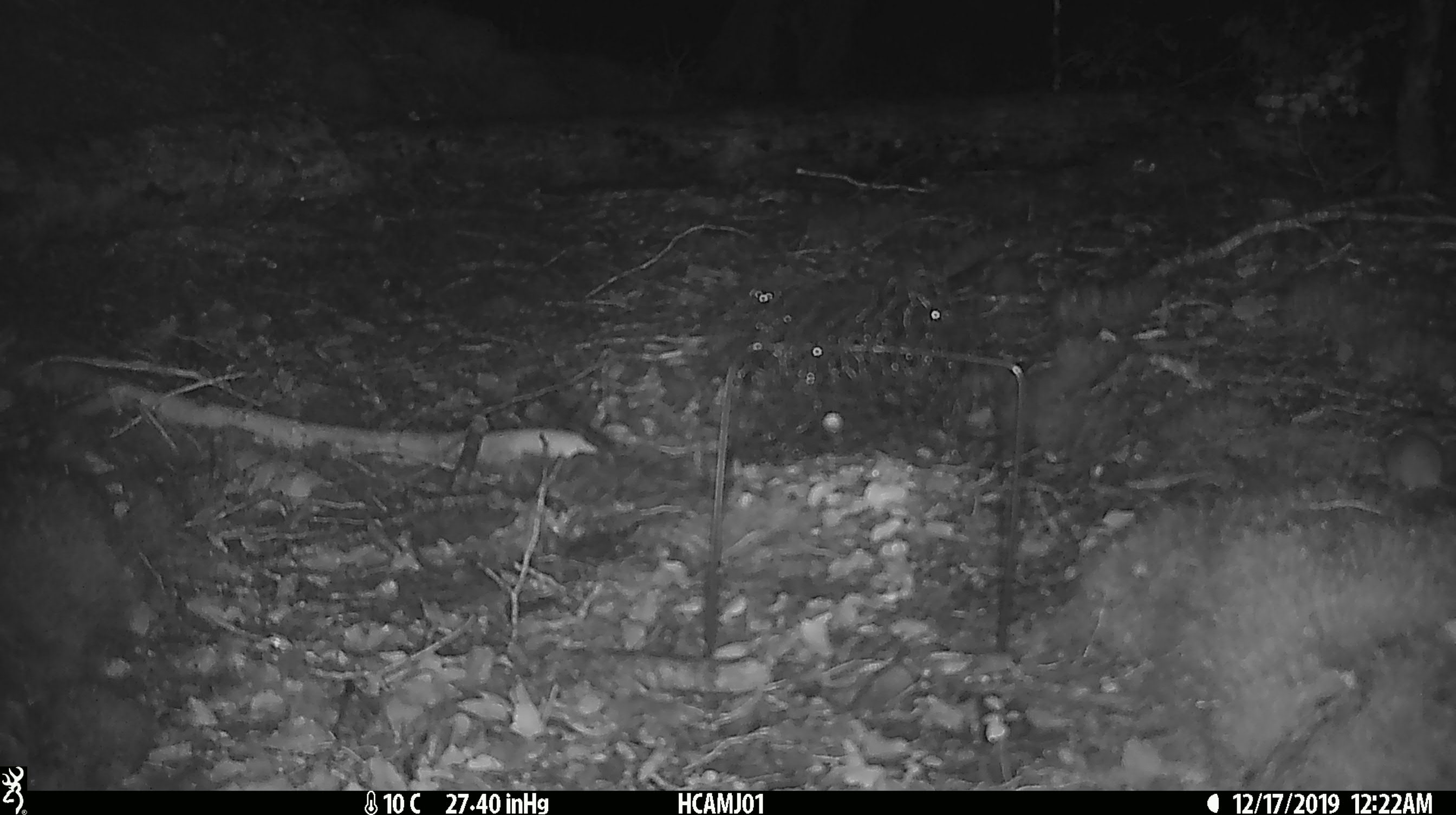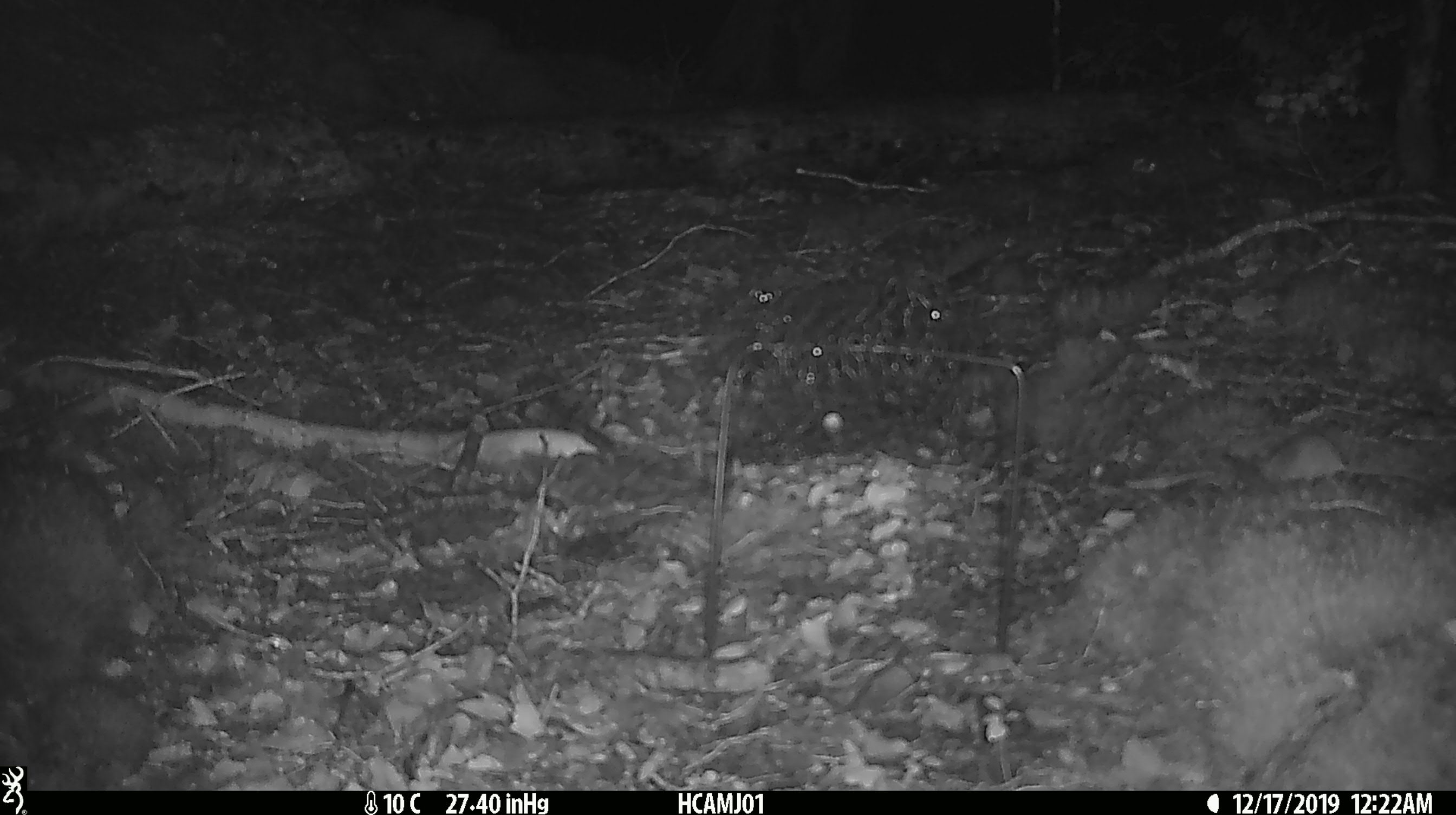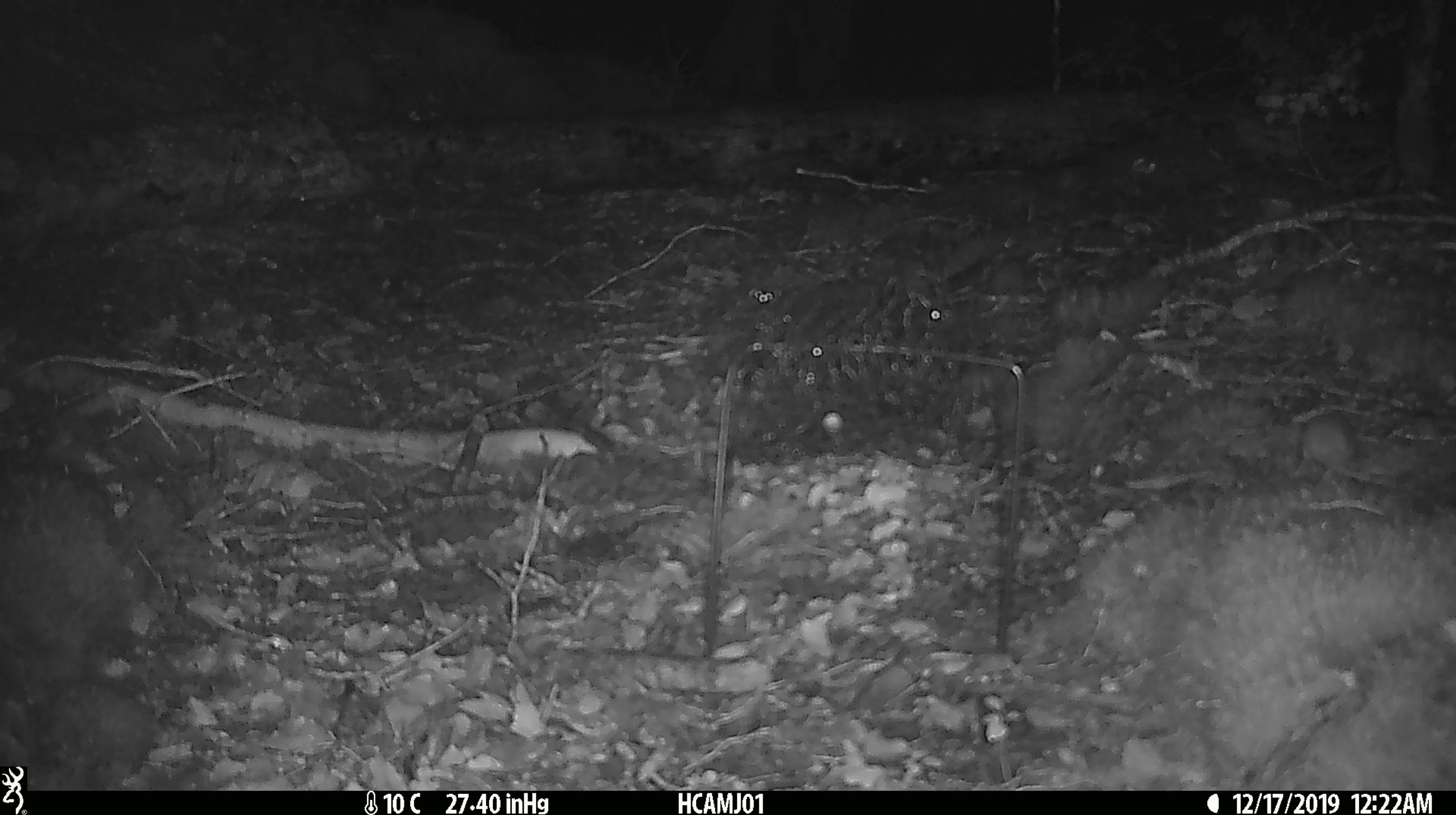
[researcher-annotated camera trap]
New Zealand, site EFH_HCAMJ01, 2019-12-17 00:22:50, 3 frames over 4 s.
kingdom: Animalia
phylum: Chordata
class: Mammalia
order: Rodentia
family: Muridae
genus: Mus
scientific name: Mus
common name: mouse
Mouse (Mus).